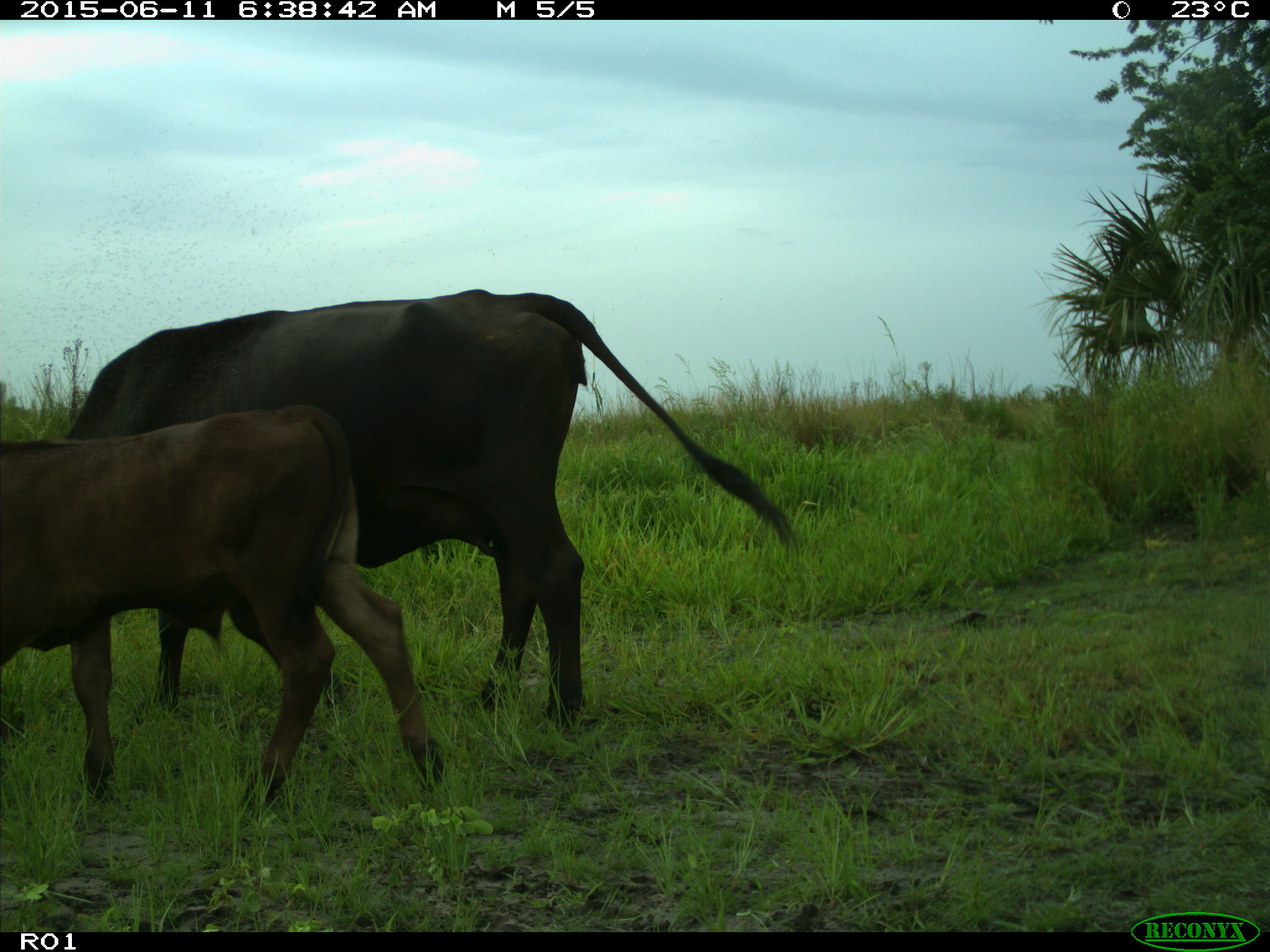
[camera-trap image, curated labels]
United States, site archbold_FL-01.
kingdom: Animalia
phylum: Chordata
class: Mammalia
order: Artiodactyla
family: Bovidae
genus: Bos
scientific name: Bos taurus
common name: domestic cow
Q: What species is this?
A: Bos taurus (domestic cow).